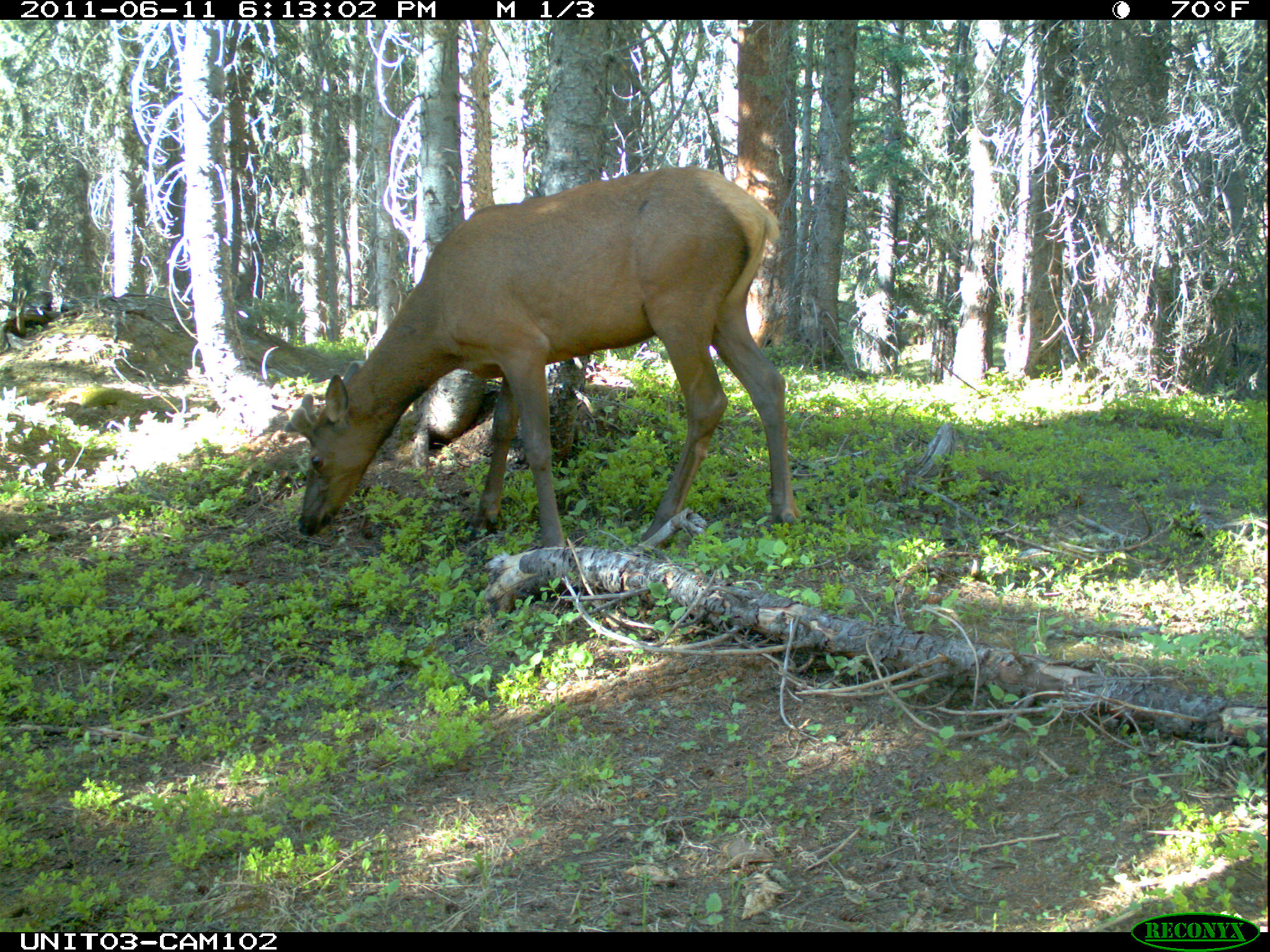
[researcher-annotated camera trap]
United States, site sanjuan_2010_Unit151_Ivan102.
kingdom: Animalia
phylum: Chordata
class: Mammalia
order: Artiodactyla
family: Cervidae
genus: Cervus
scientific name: Cervus elaphus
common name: red deer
Cervus elaphus (red deer).